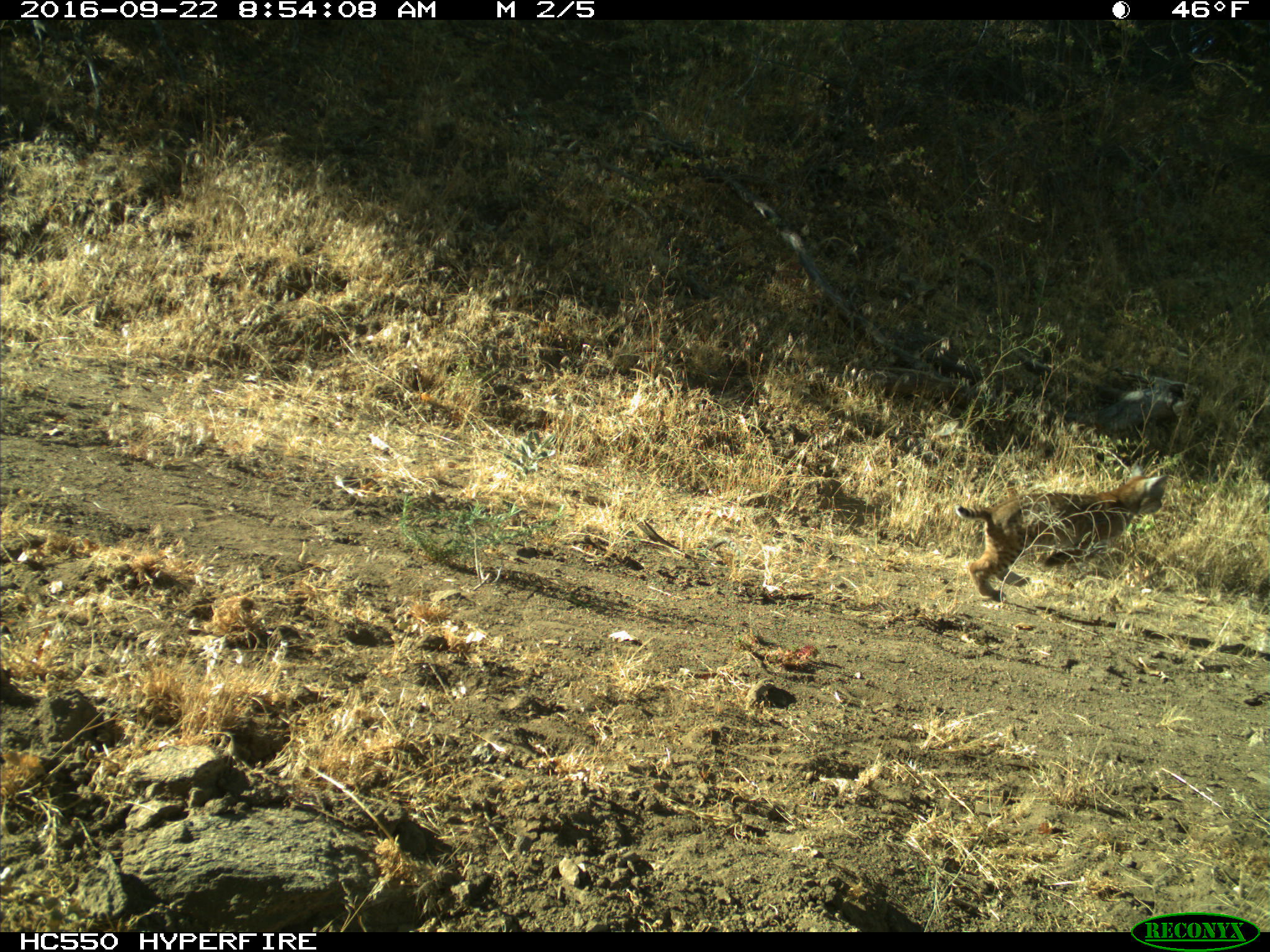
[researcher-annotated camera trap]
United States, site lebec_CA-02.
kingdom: Animalia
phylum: Chordata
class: Mammalia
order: Carnivora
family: Felidae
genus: Lynx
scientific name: Lynx rufus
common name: bobcat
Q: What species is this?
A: Lynx rufus (bobcat).